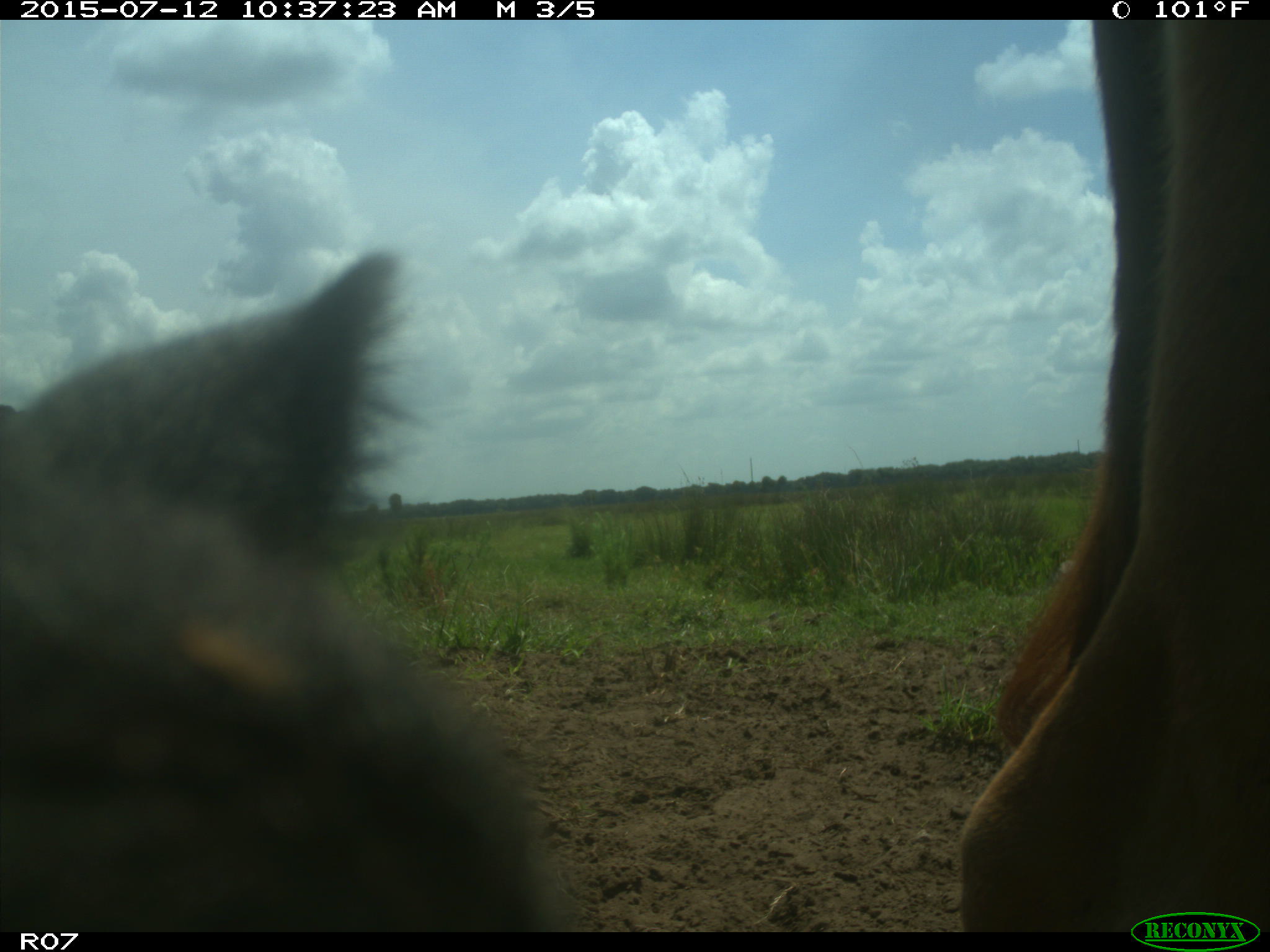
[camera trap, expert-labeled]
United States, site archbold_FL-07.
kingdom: Animalia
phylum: Chordata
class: Mammalia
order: Artiodactyla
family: Bovidae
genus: Bos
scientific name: Bos taurus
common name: domestic cow